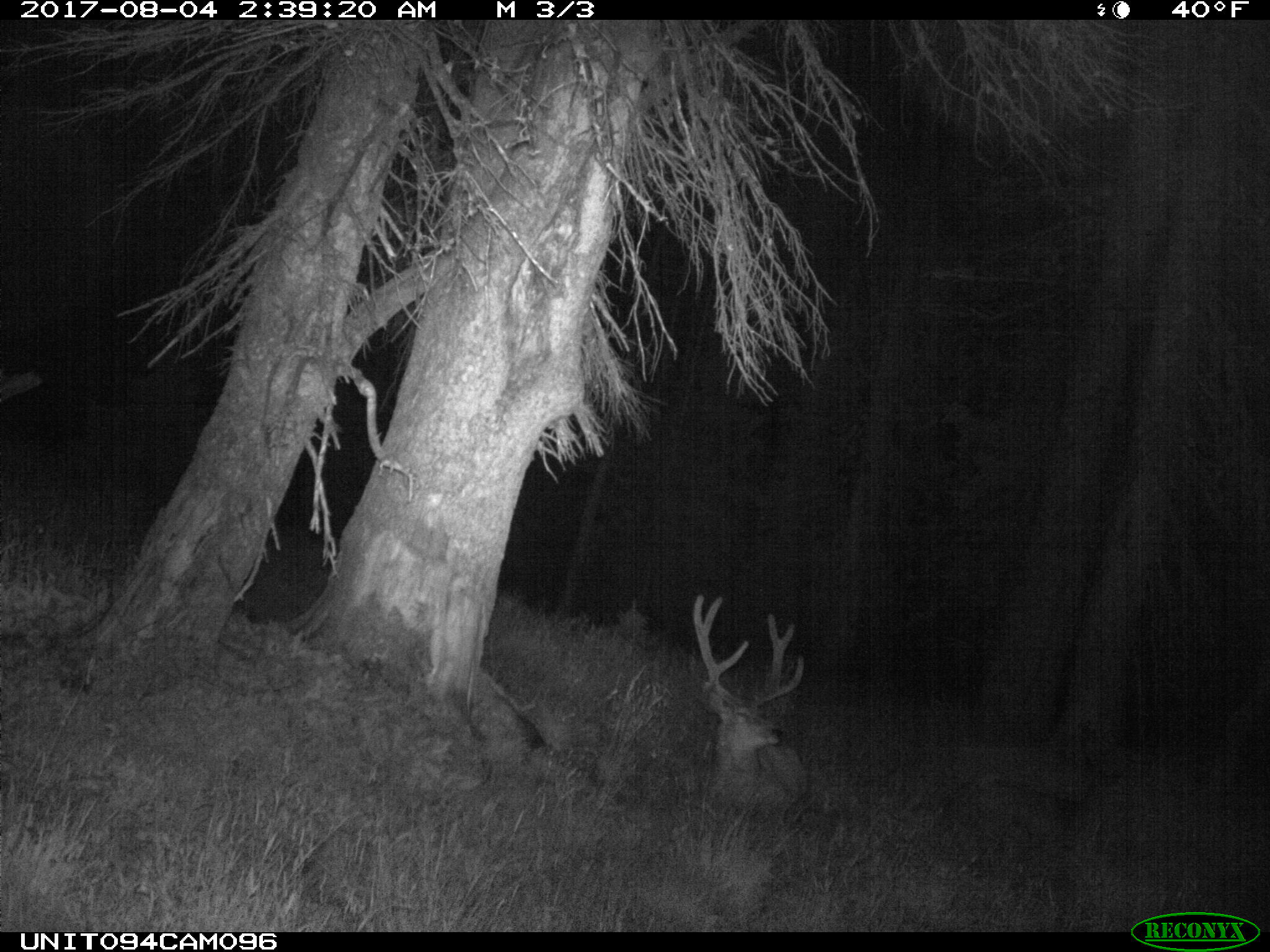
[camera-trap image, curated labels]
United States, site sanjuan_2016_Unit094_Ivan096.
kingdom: Animalia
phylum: Chordata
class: Mammalia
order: Artiodactyla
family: Cervidae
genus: Odocoileus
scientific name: Odocoileus hemionus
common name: mule deer